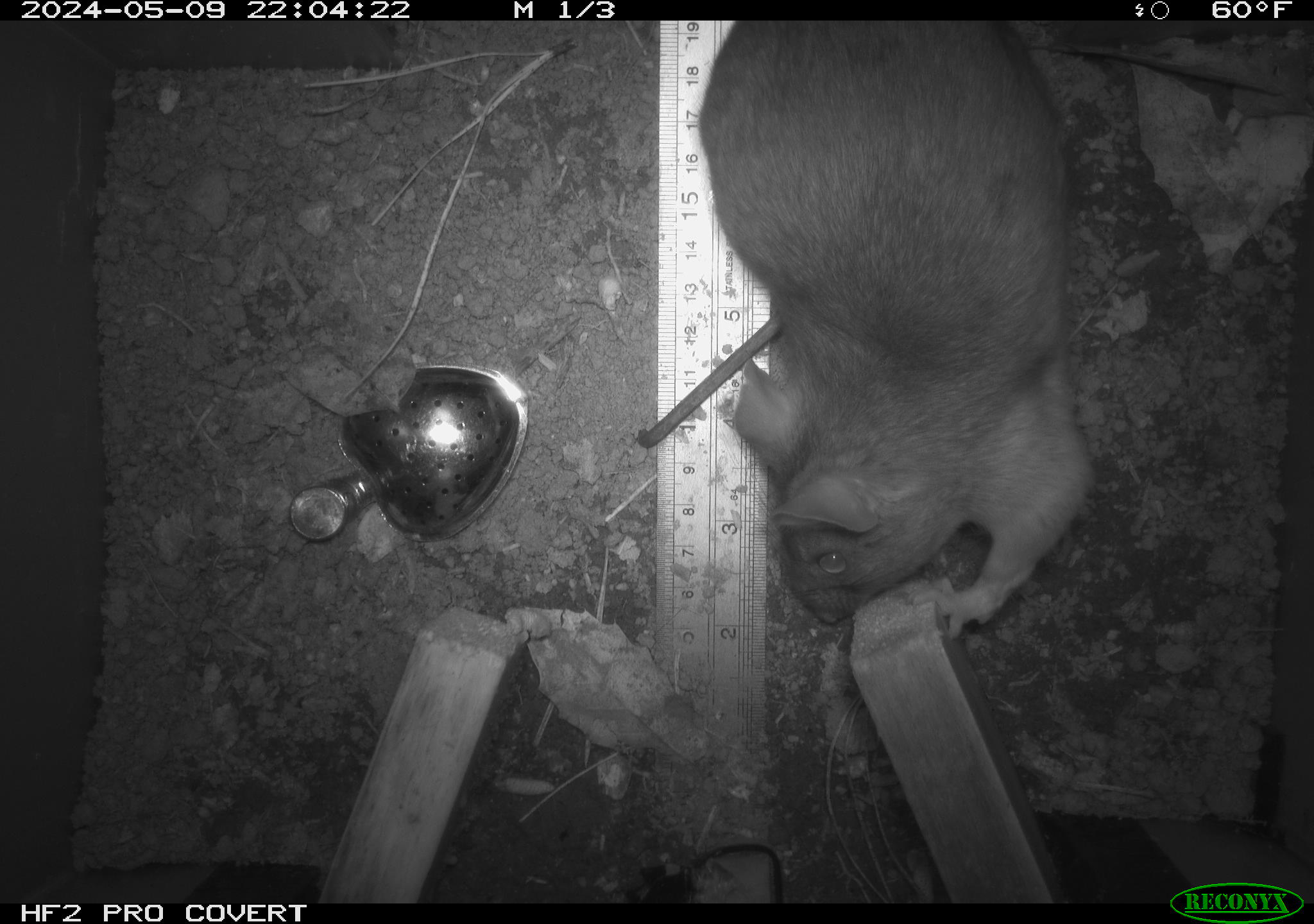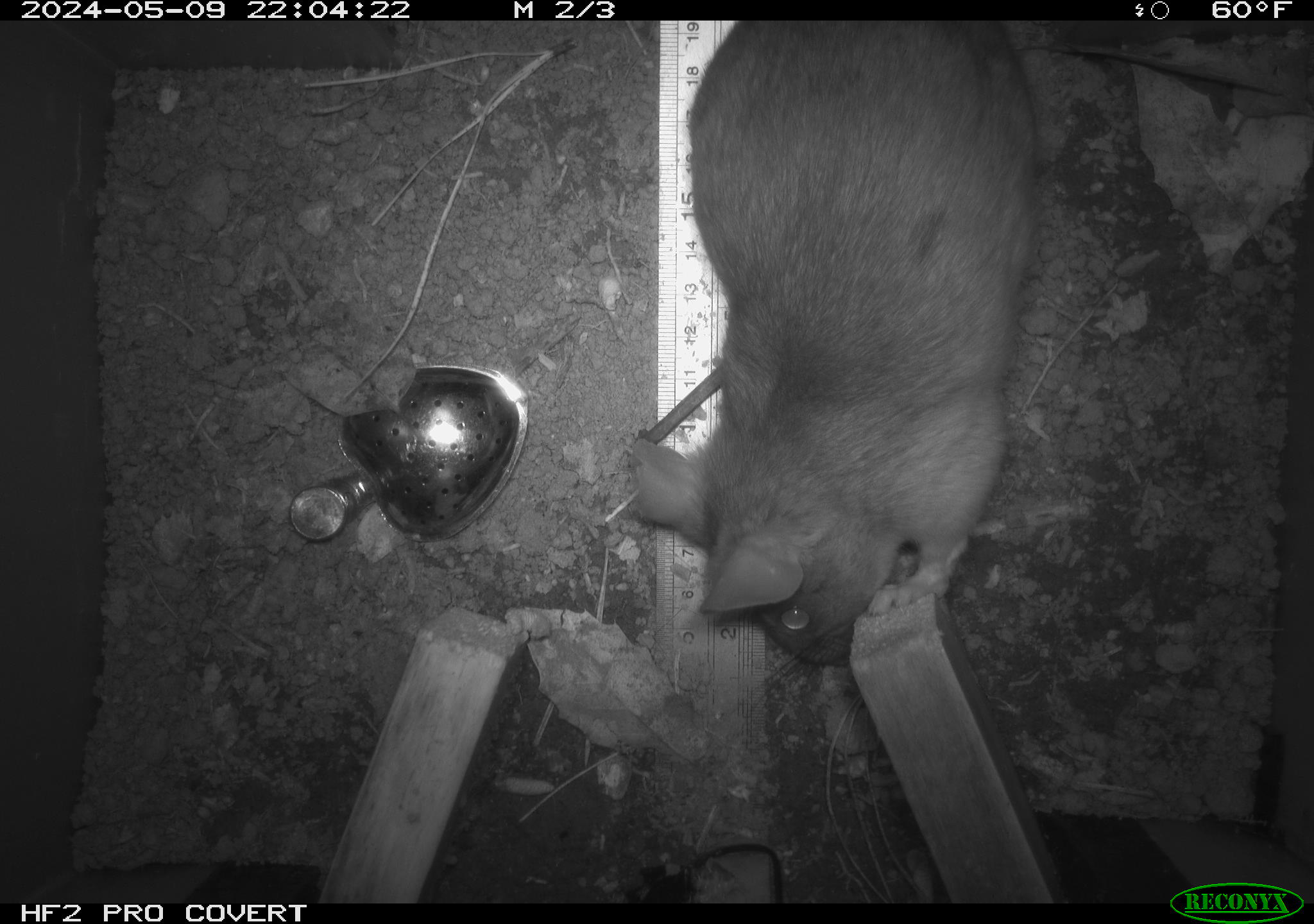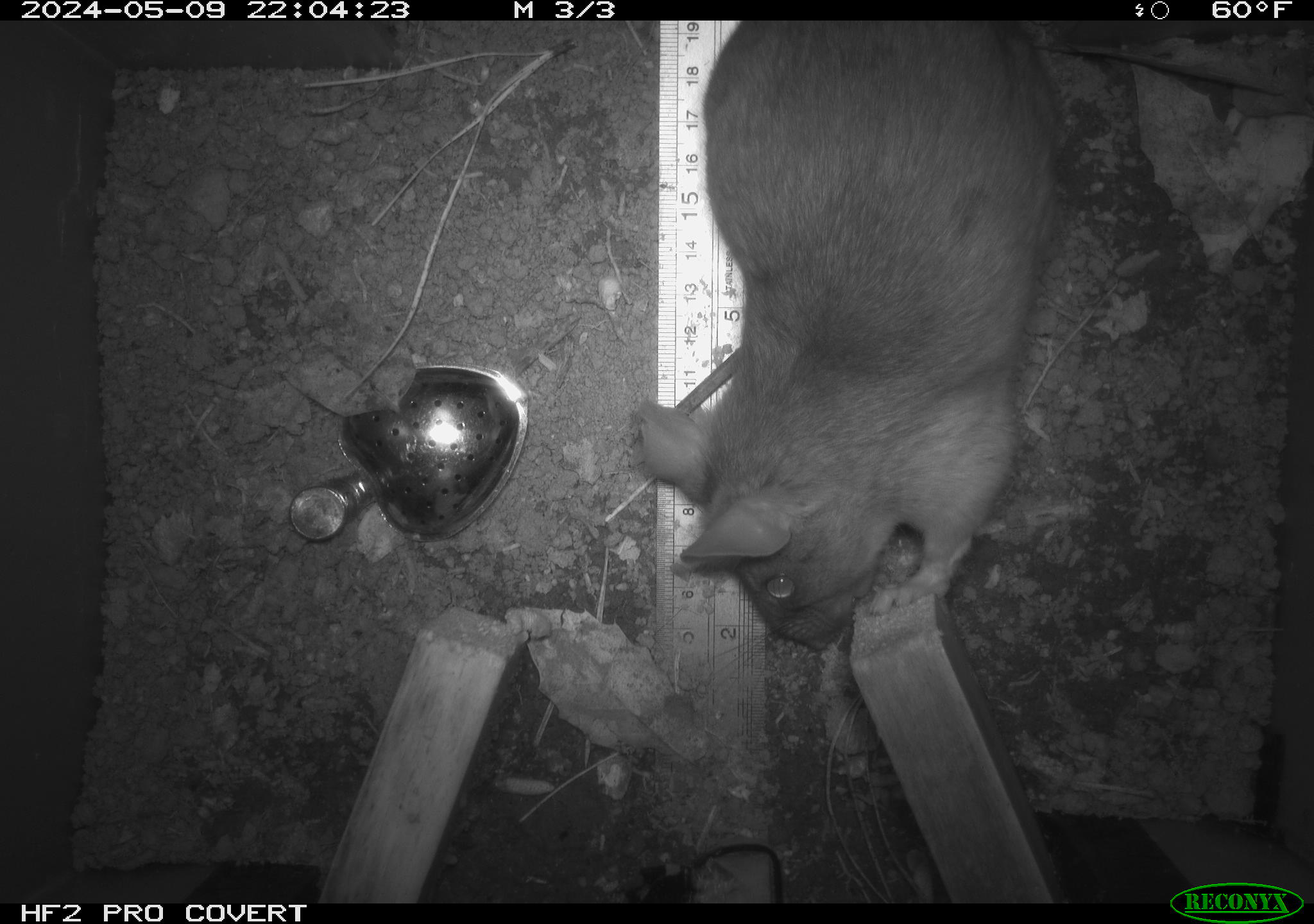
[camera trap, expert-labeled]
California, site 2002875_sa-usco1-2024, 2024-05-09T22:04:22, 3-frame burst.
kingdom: Animalia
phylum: Chordata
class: Mammalia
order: Rodentia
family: Cricetidae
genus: Neotoma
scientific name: Neotoma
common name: pack rat or woodrat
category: neotoma species